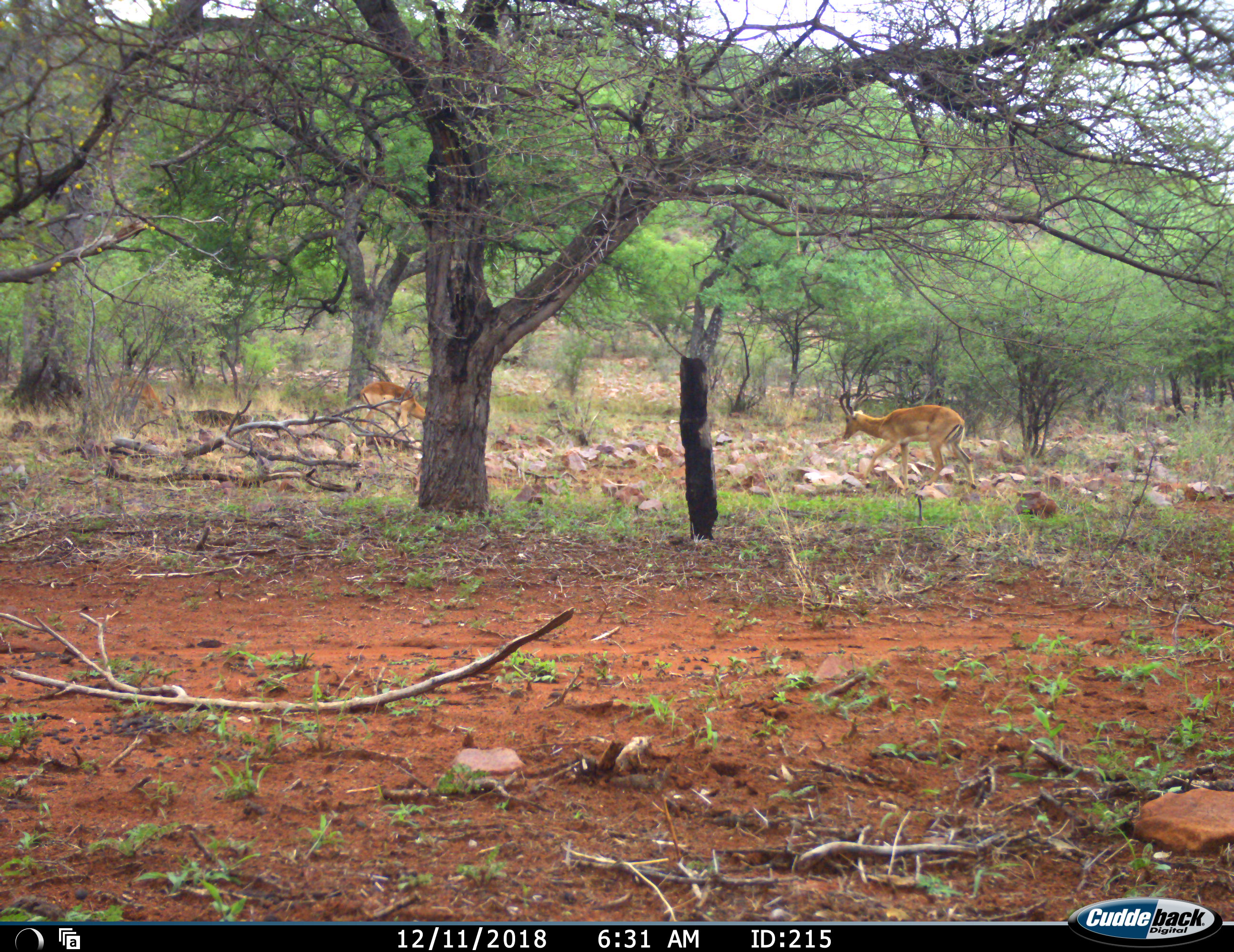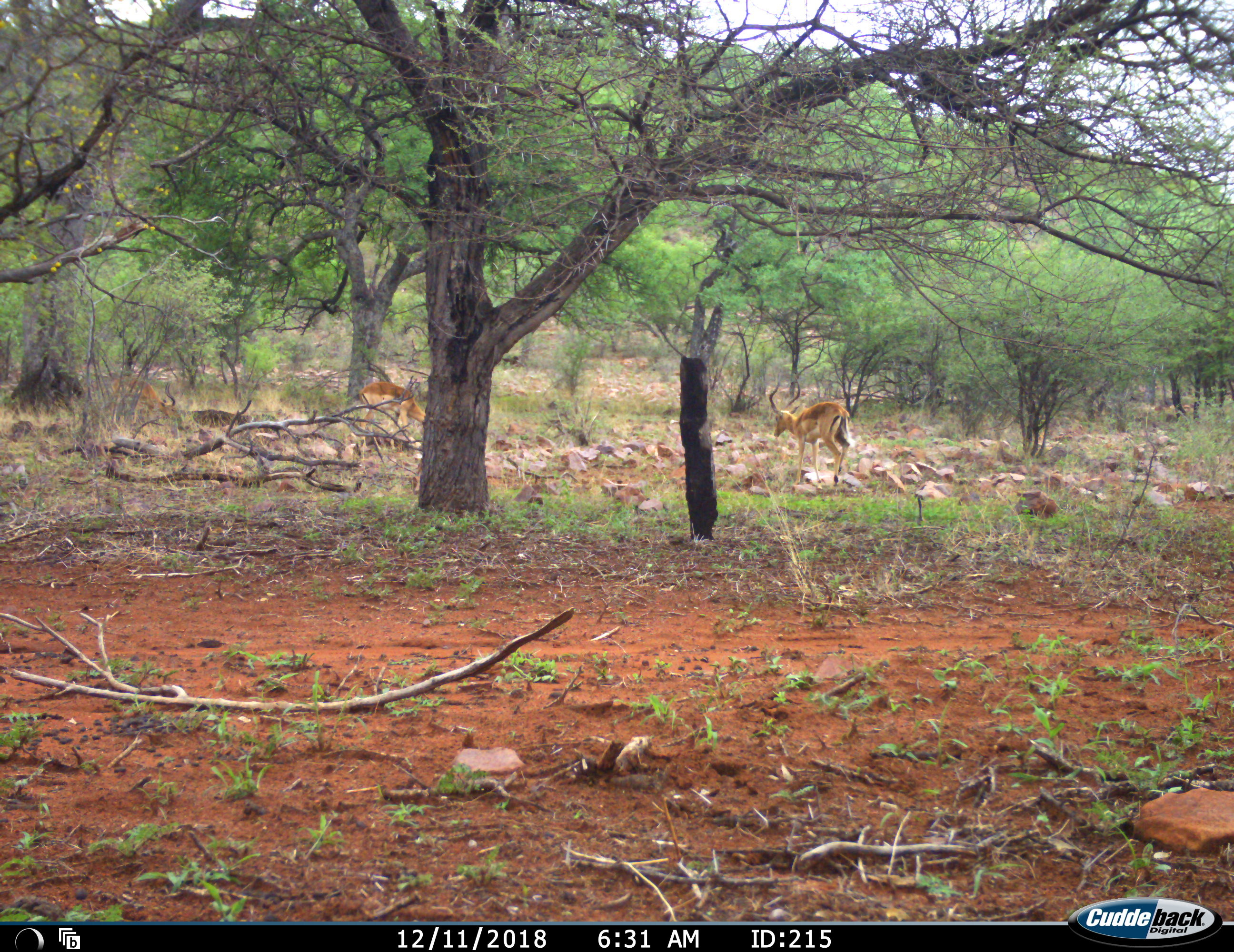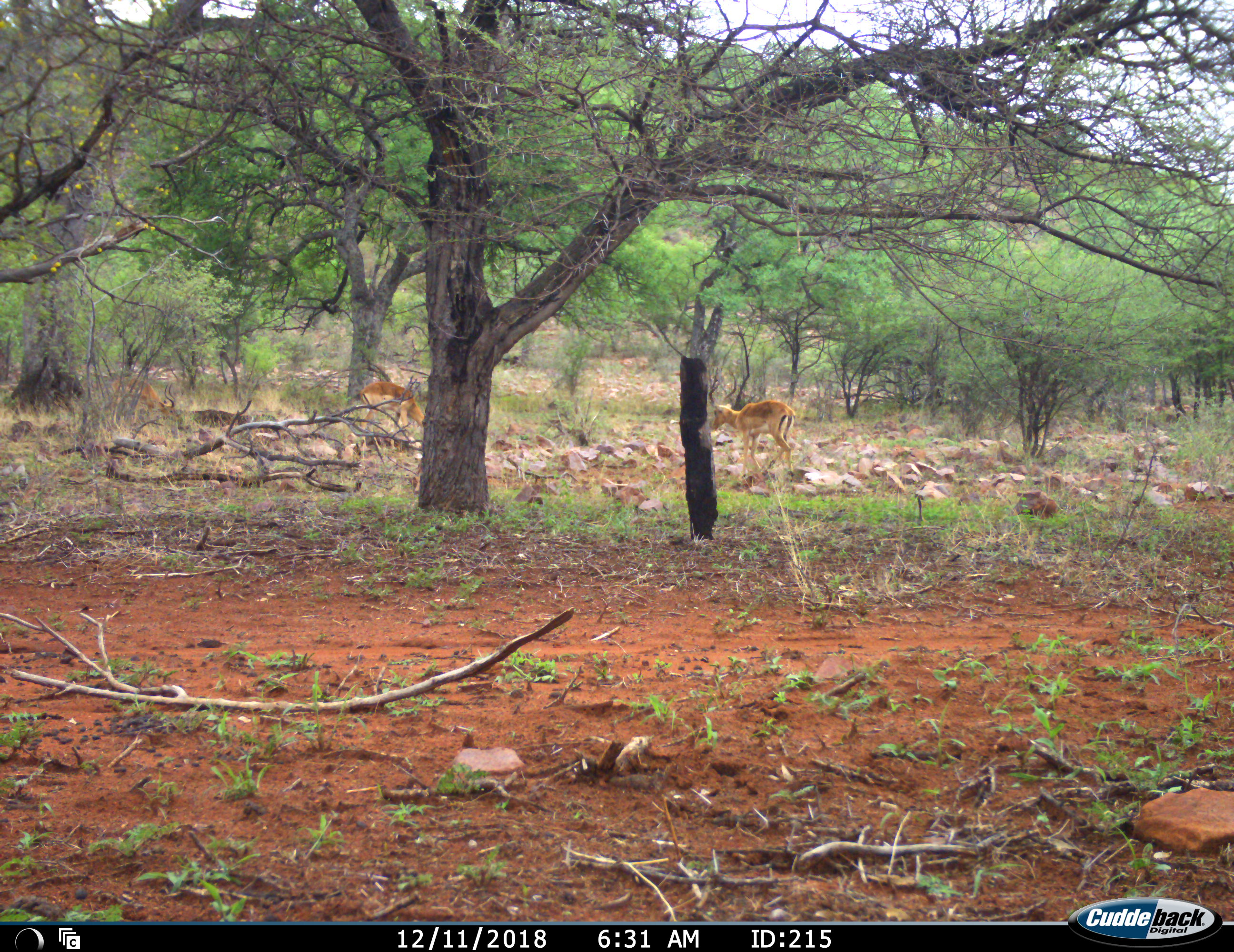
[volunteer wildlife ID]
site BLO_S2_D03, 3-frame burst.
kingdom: Animalia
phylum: Chordata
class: Mammalia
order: Artiodactyla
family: Bovidae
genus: Aepyceros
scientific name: Aepyceros melampus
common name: impala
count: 3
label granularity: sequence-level